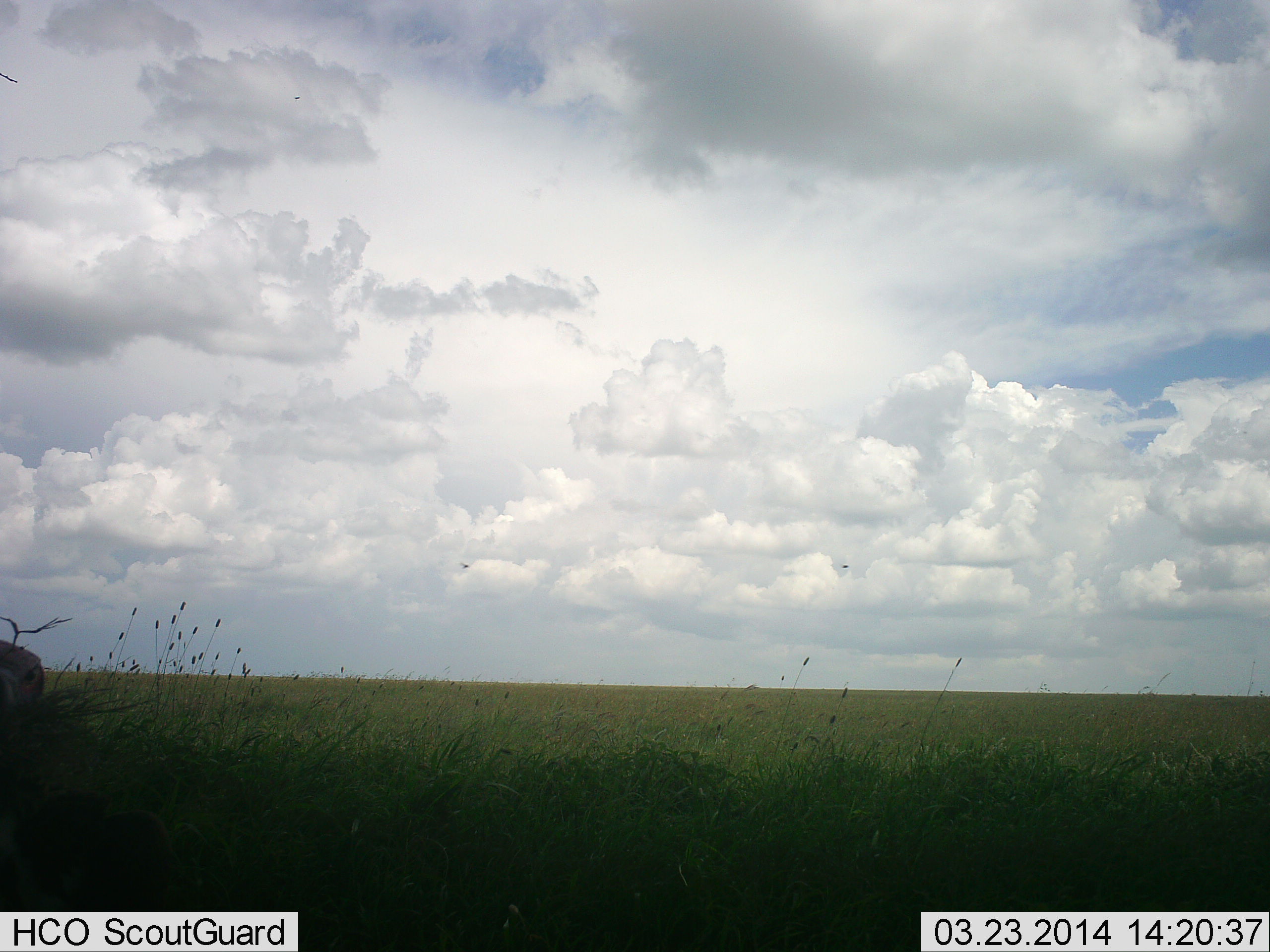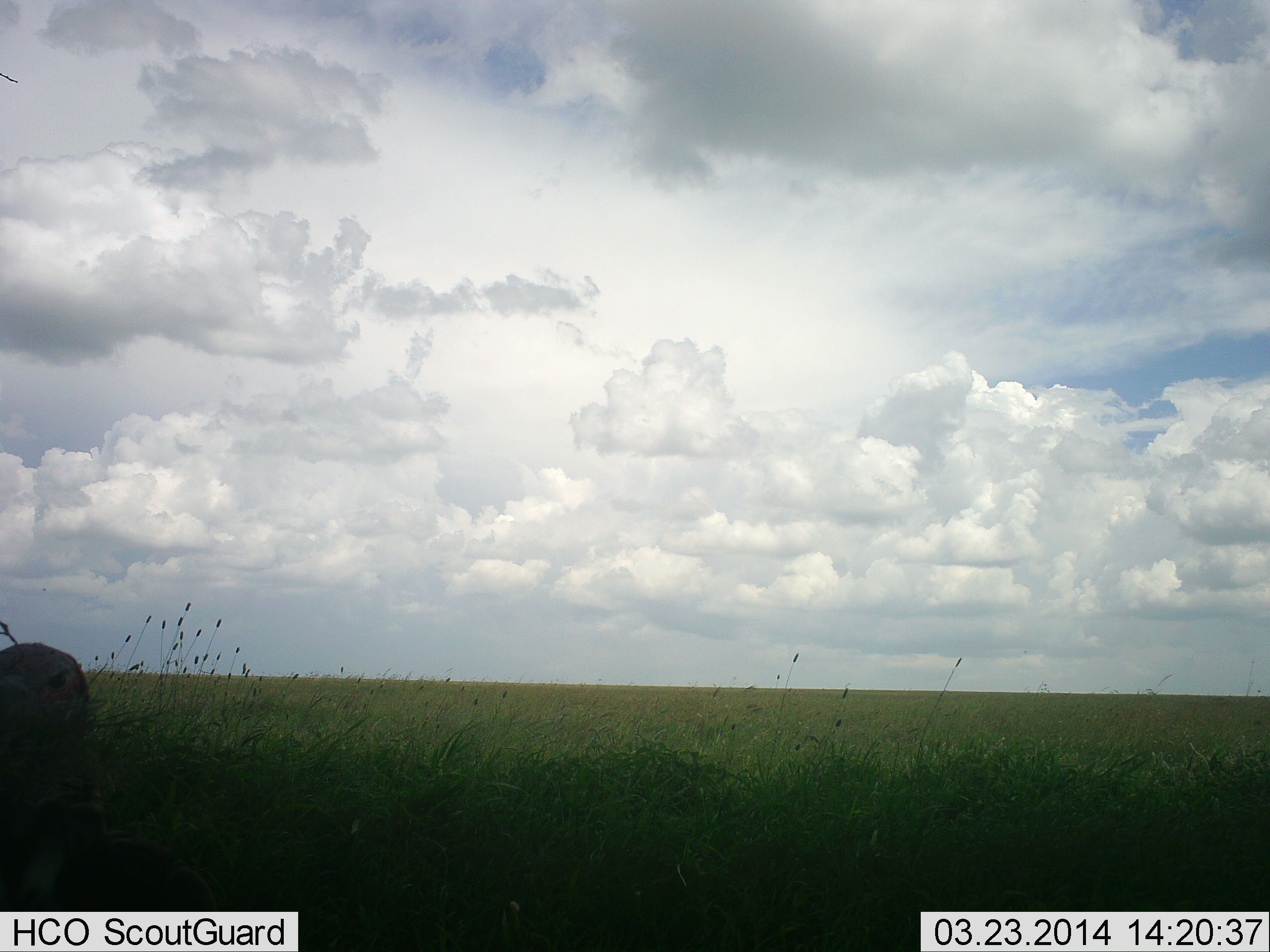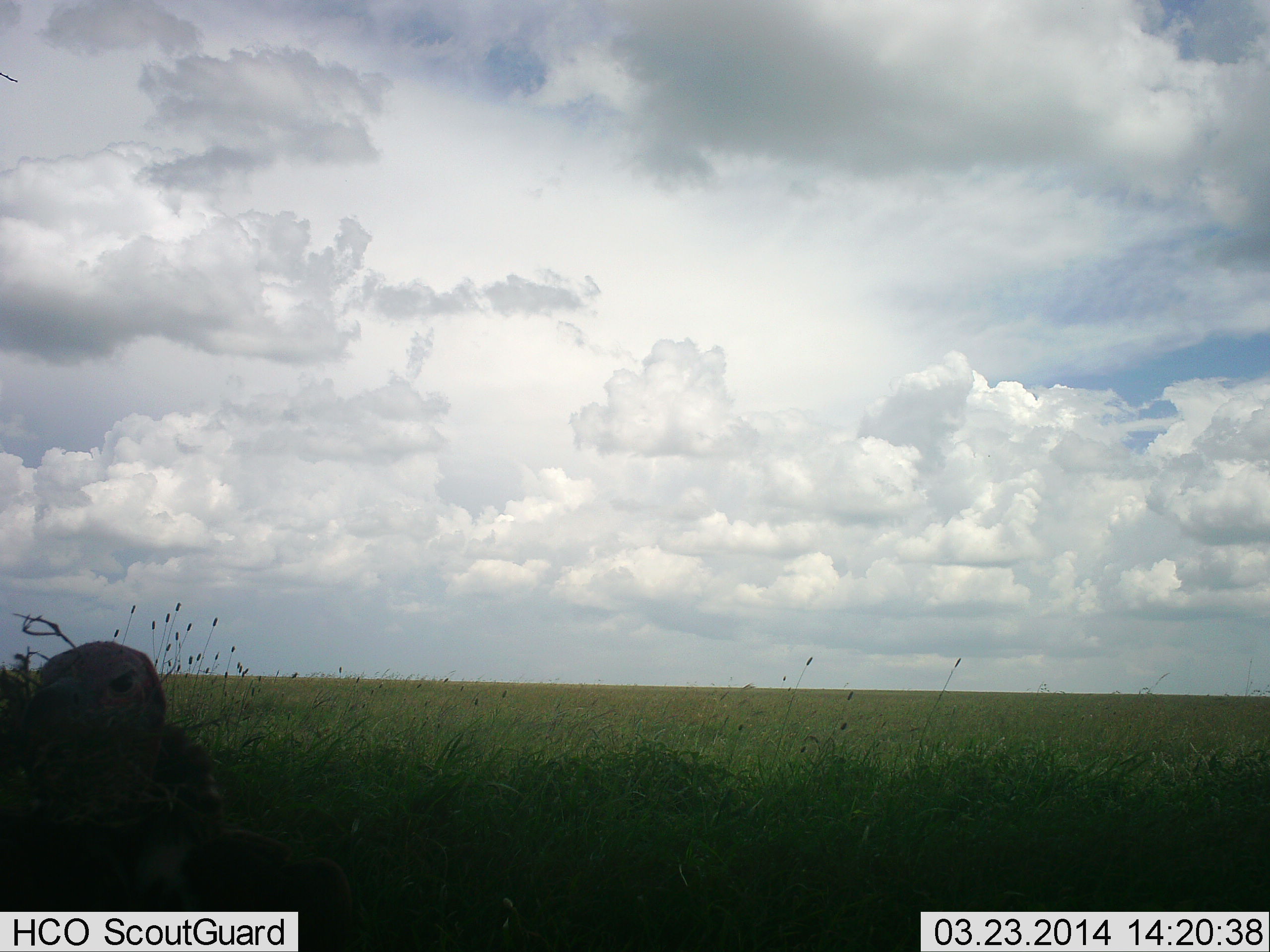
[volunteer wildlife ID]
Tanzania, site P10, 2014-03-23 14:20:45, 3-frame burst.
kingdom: Animalia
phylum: Chordata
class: Aves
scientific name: Aves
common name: bird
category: otherbird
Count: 1.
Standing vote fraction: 67%.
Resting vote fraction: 0%.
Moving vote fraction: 33%.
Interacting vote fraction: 0%.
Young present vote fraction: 0%.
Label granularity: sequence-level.